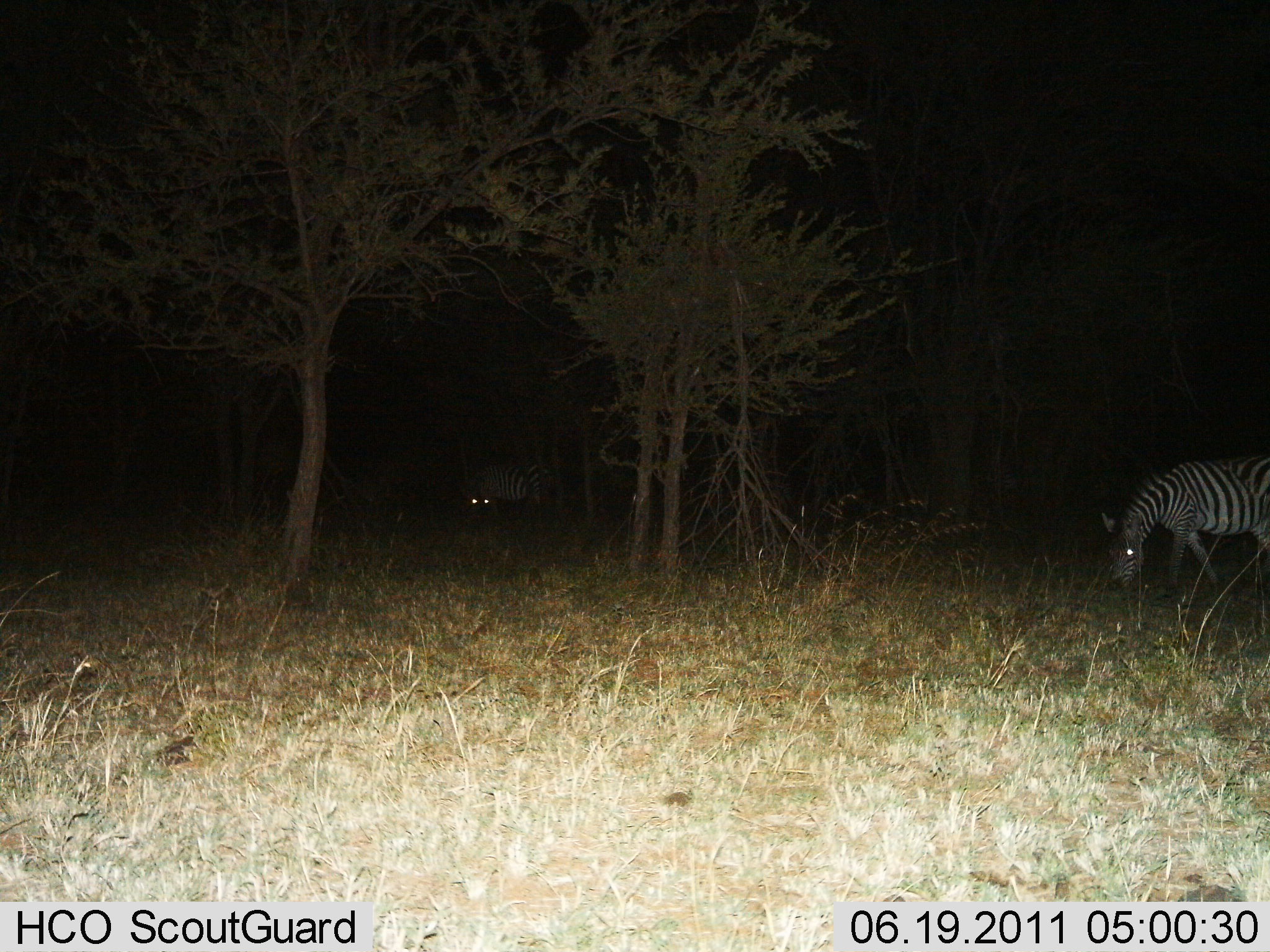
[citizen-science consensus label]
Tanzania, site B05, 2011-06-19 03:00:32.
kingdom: Animalia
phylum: Chordata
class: Mammalia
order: Perissodactyla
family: Equidae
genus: Equus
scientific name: Equus quagga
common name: plains zebra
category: zebra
Zebra (plains zebra) (Equus quagga), count 2. Behavior (volunteer vote fractions): standing 36%, resting 0%, moving 9%, interacting 0%. Young present (vote fraction): 0%. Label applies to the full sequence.